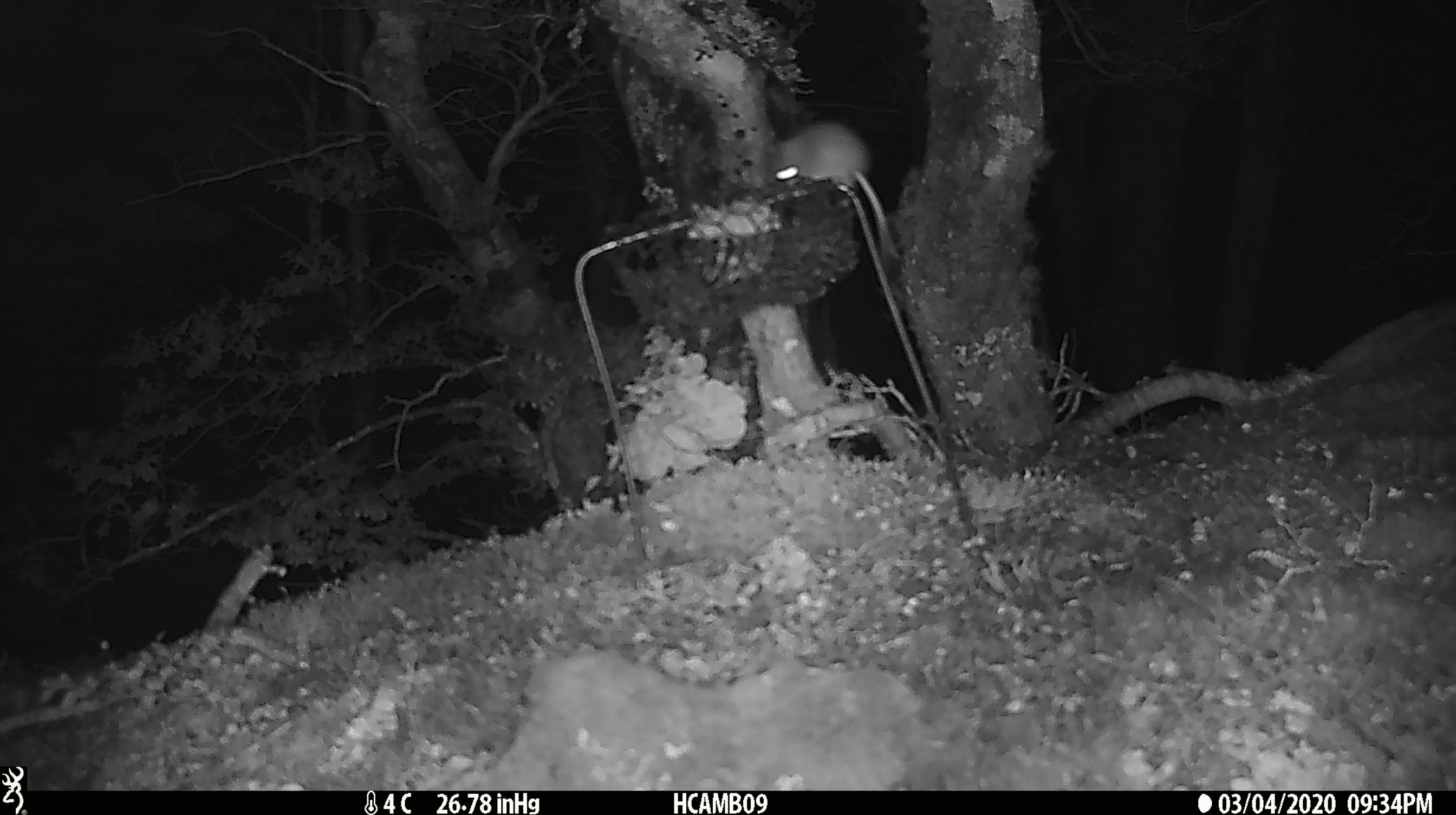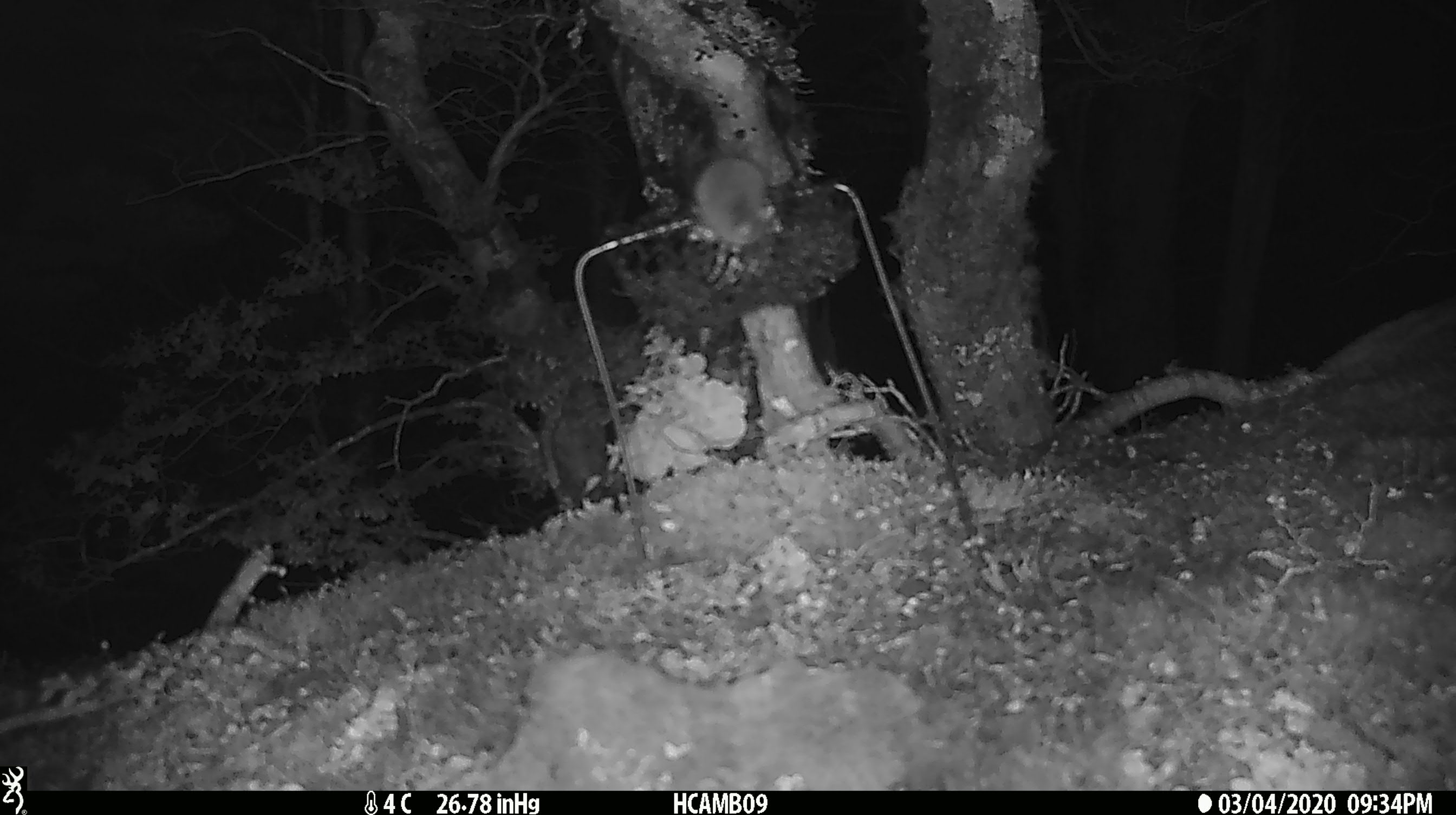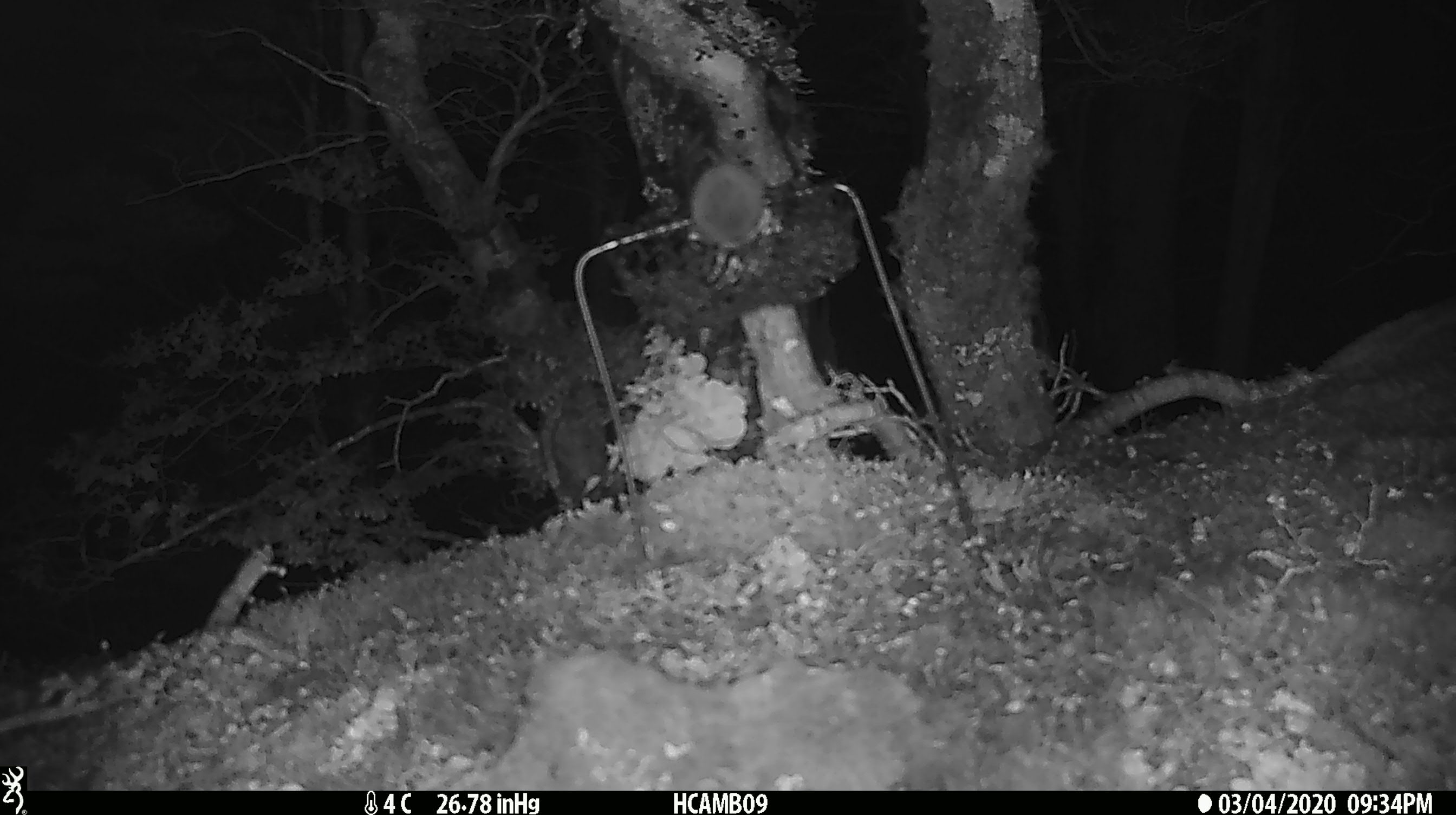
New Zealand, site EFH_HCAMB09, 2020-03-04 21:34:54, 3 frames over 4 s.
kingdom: Animalia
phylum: Chordata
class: Mammalia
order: Rodentia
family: Muridae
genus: Mus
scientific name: Mus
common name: mouse